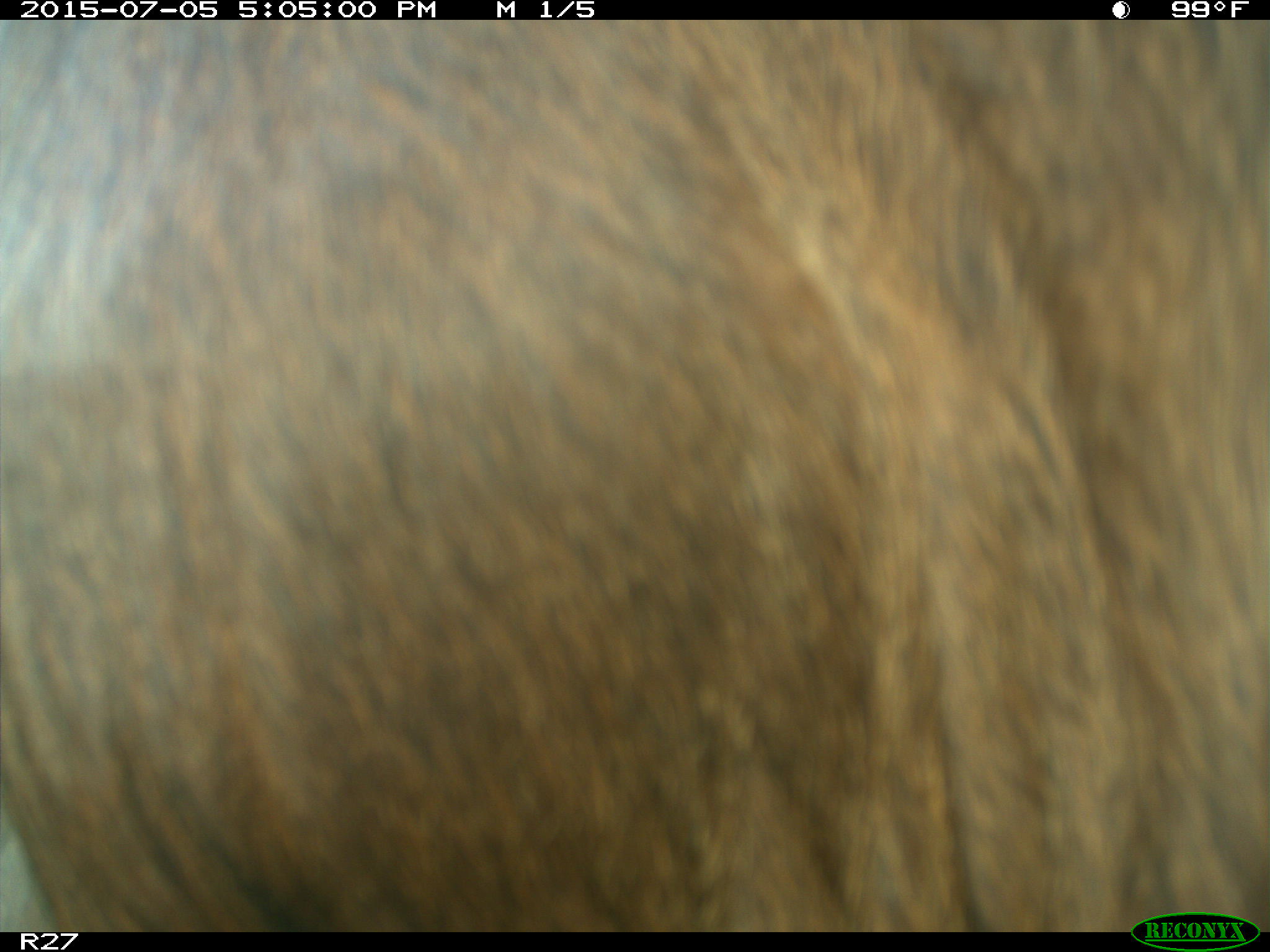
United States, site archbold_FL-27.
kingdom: Animalia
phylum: Chordata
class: Mammalia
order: Artiodactyla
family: Bovidae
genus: Bos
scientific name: Bos taurus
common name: domestic cow